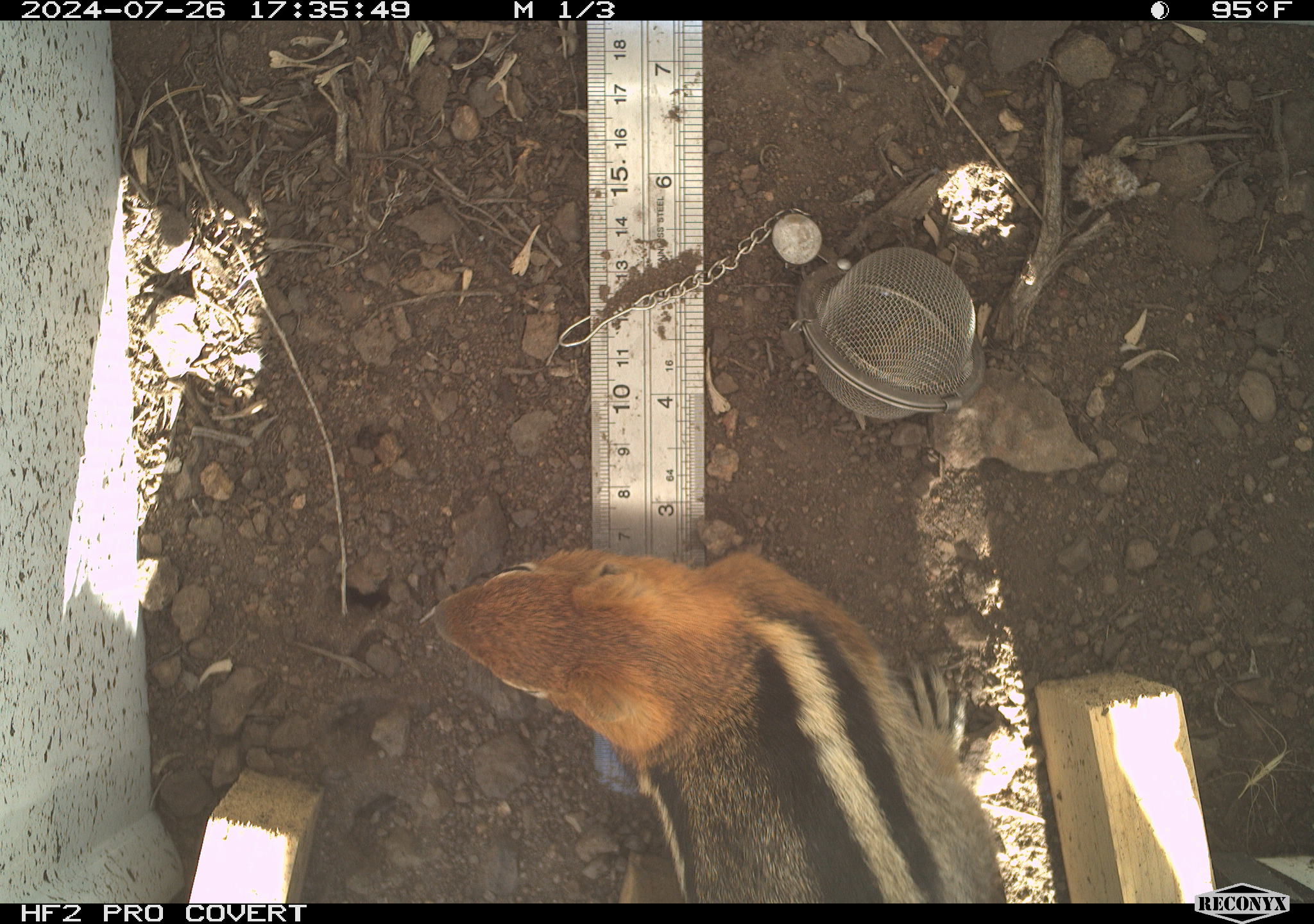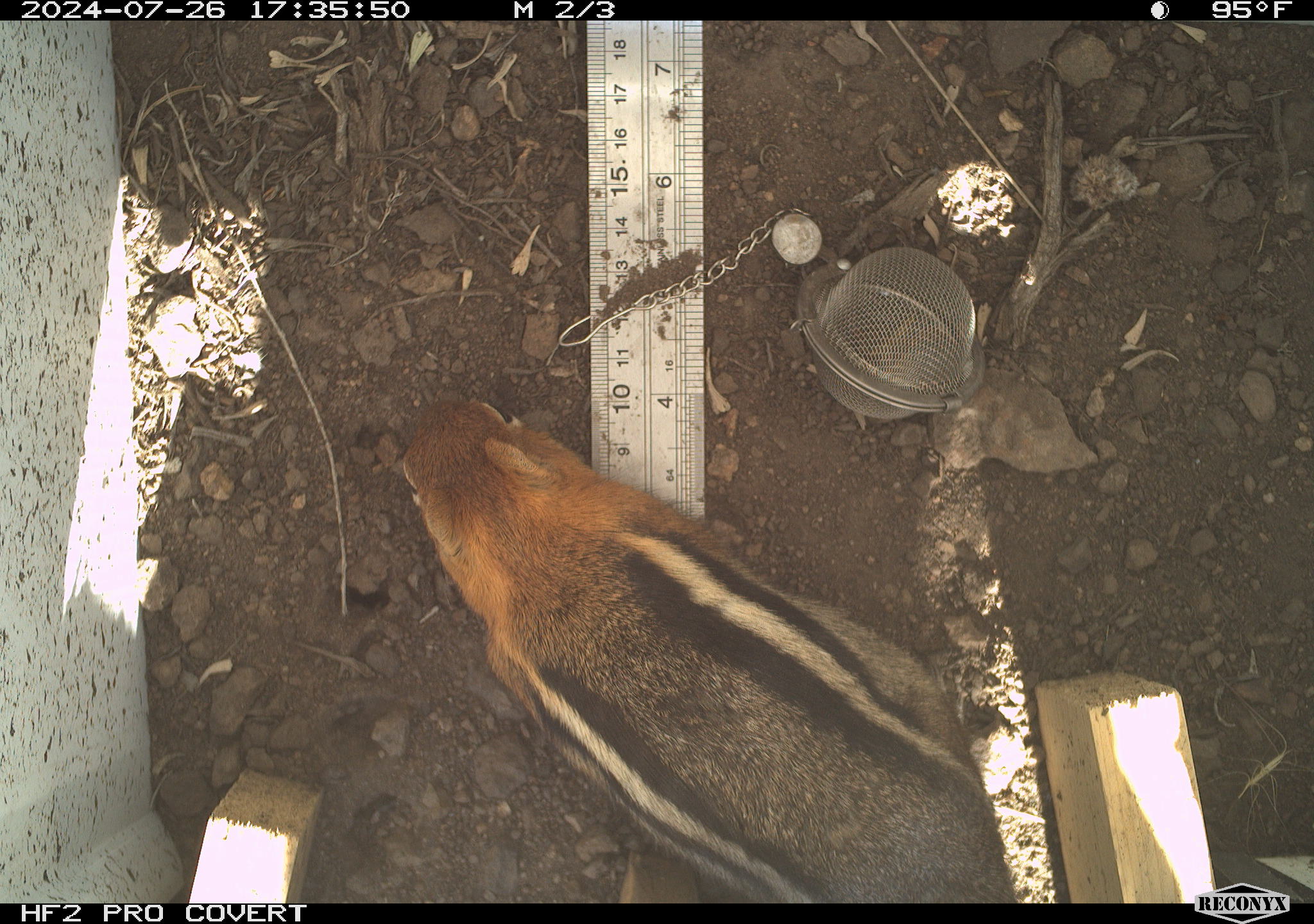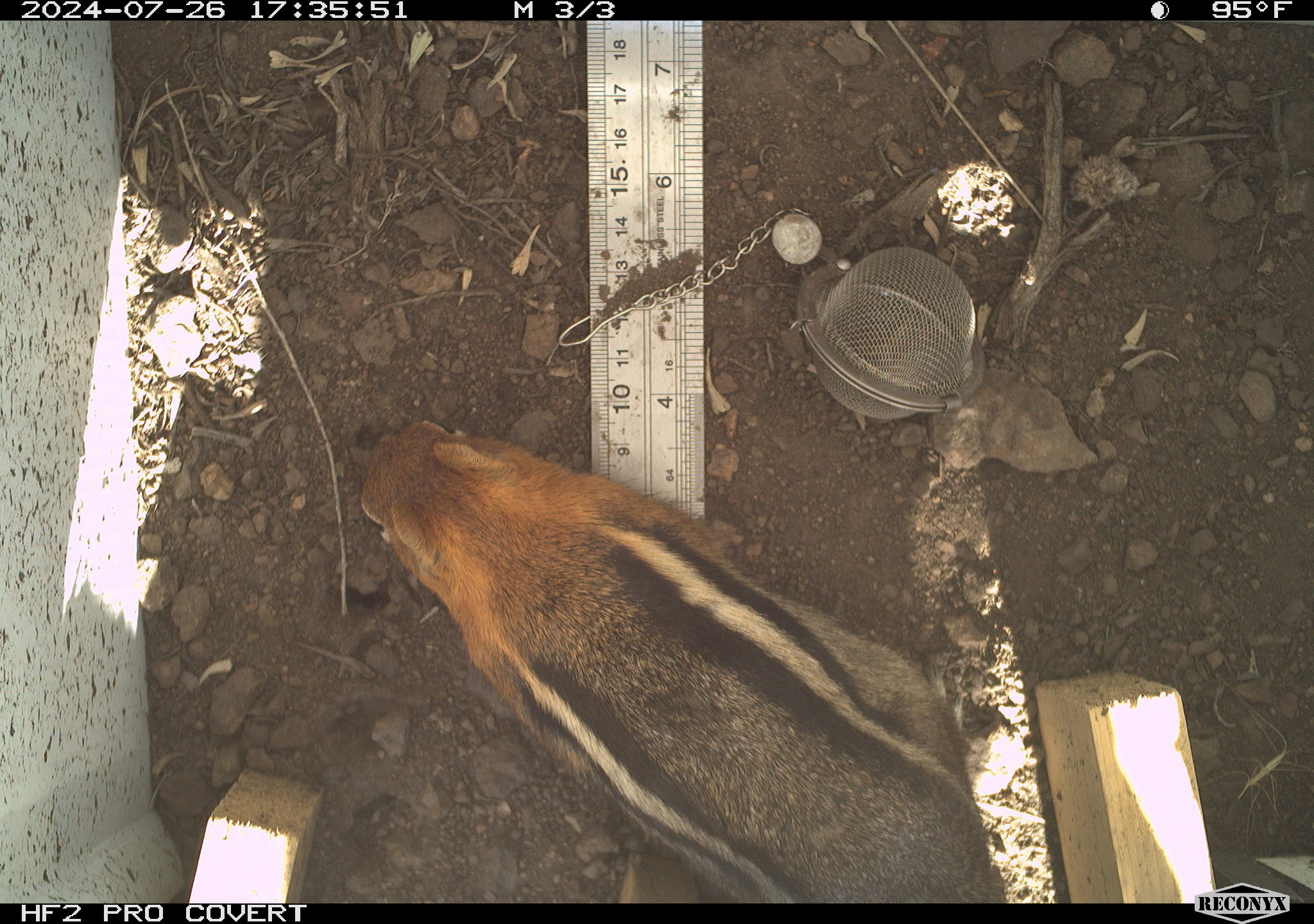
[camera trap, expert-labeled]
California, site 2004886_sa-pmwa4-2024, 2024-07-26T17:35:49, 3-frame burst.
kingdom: Animalia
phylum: Chordata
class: Mammalia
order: Rodentia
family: Sciuridae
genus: Callospermophilus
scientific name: Callospermophilus lateralis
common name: golden mantled ground squirrel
Golden mantled ground squirrel (Callospermophilus lateralis).